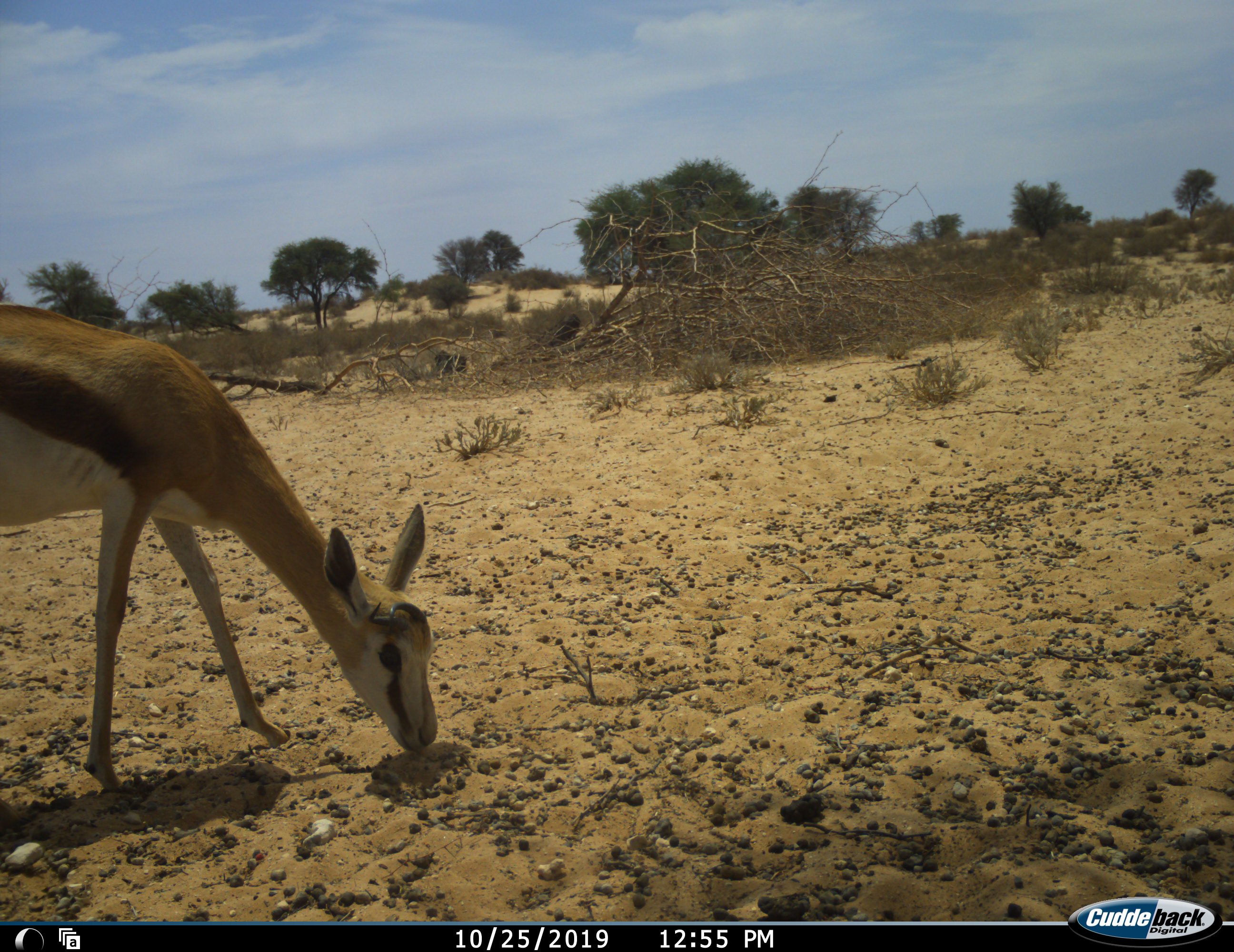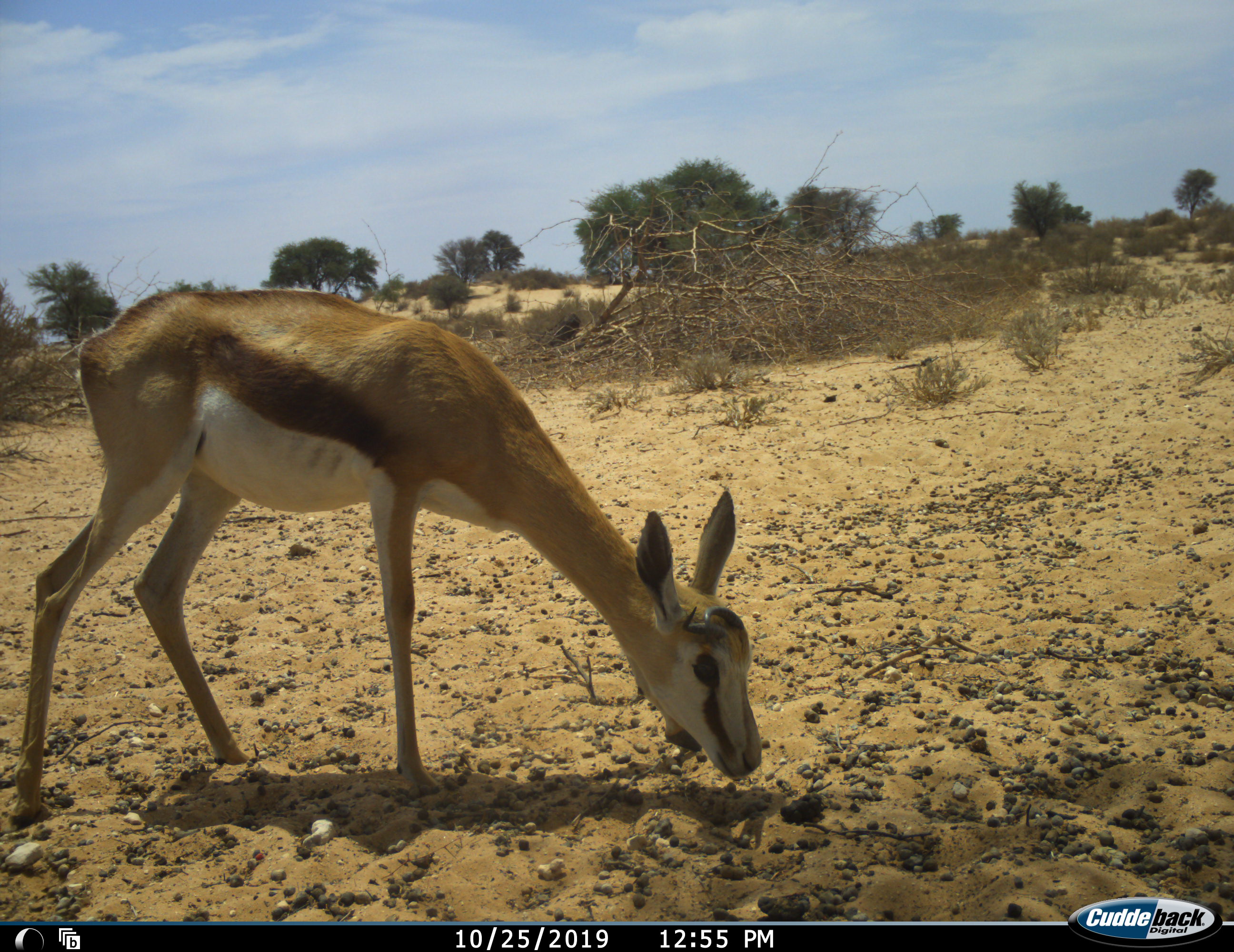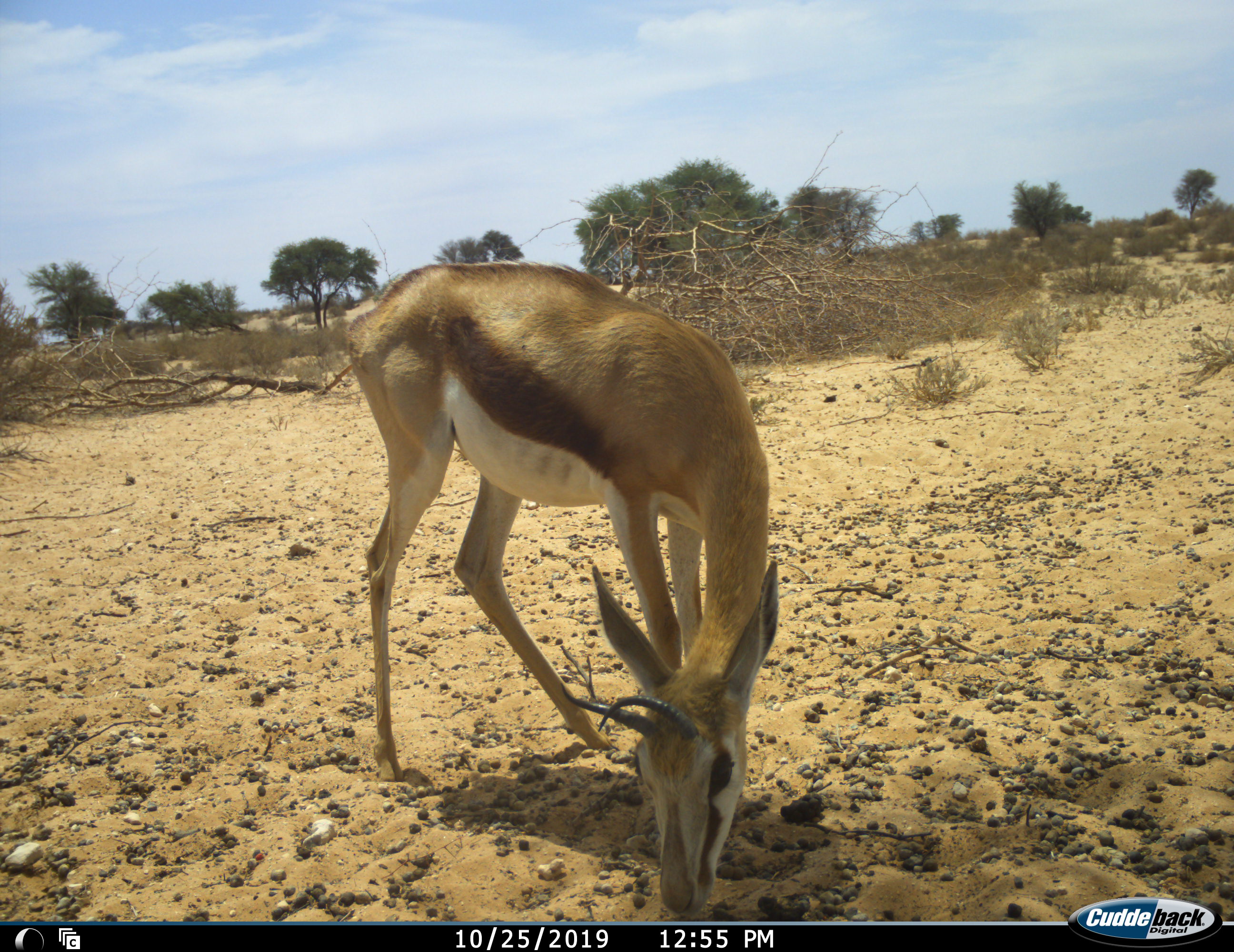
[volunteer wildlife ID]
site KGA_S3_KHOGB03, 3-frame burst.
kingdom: Animalia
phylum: Chordata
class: Mammalia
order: Artiodactyla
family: Bovidae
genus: Antidorcas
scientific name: Antidorcas marsupialis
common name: springbok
Springbok (Antidorcas marsupialis), count 1. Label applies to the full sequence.